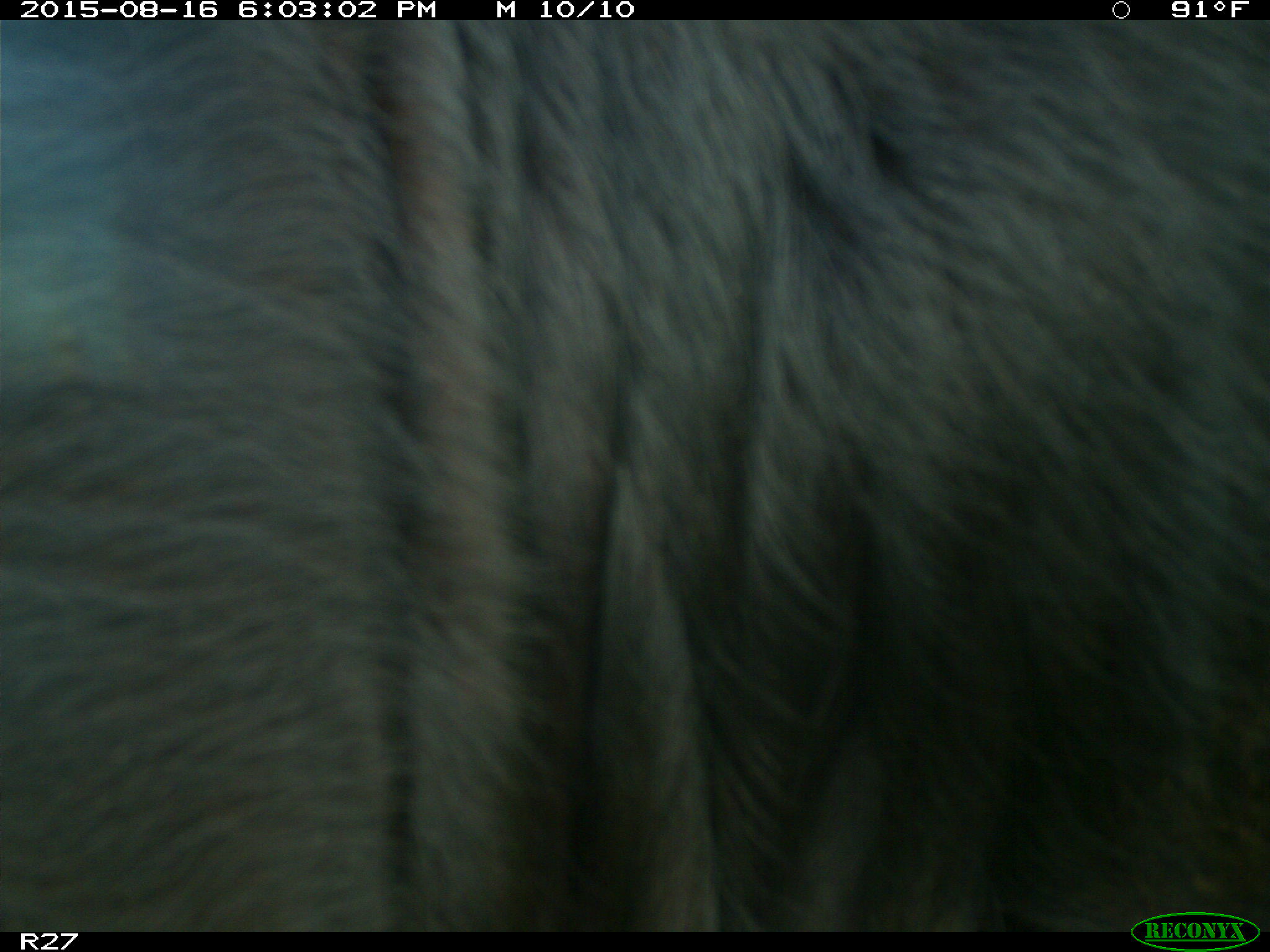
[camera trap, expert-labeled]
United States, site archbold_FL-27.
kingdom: Animalia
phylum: Chordata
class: Mammalia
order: Artiodactyla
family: Bovidae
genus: Bos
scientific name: Bos taurus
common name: domestic cow